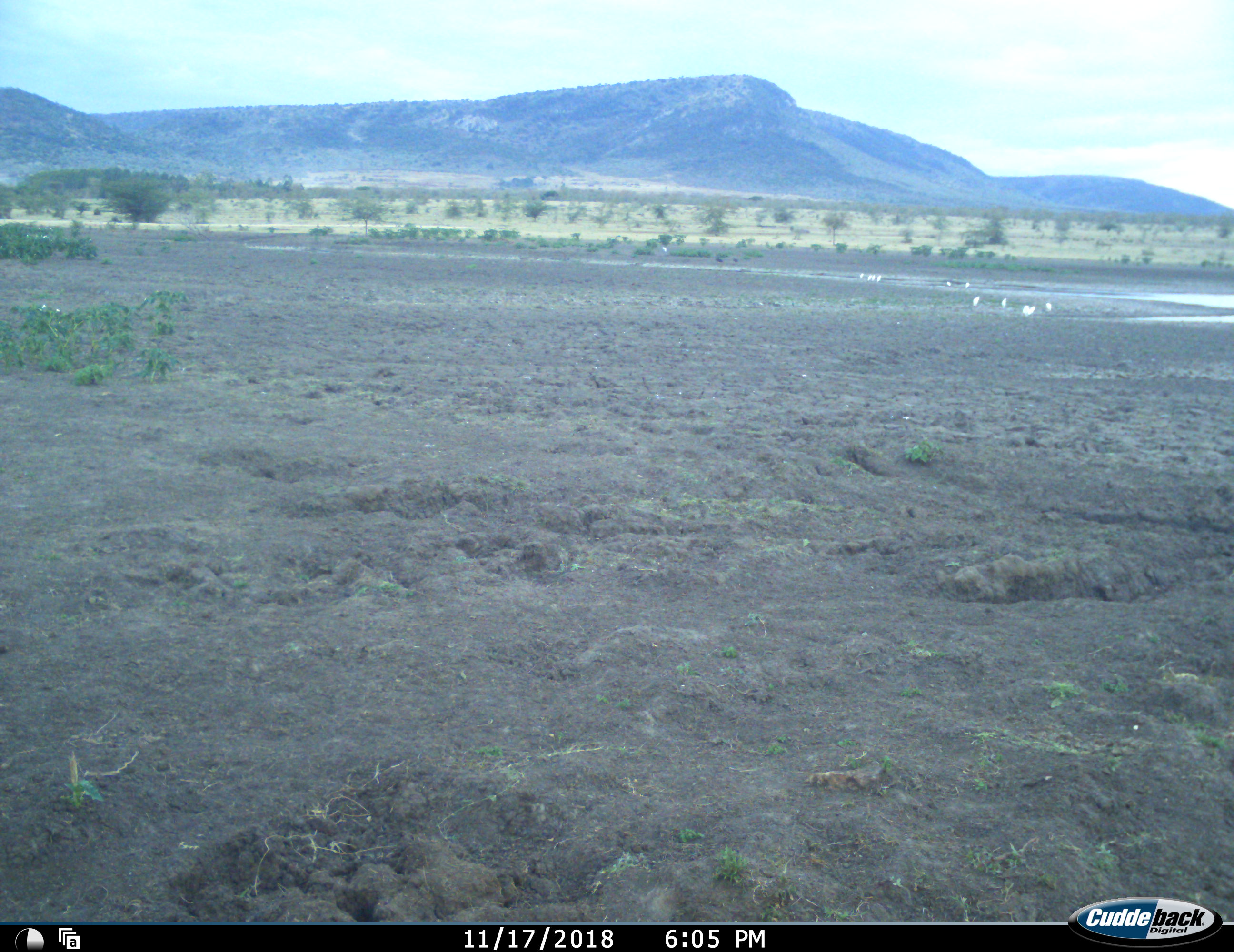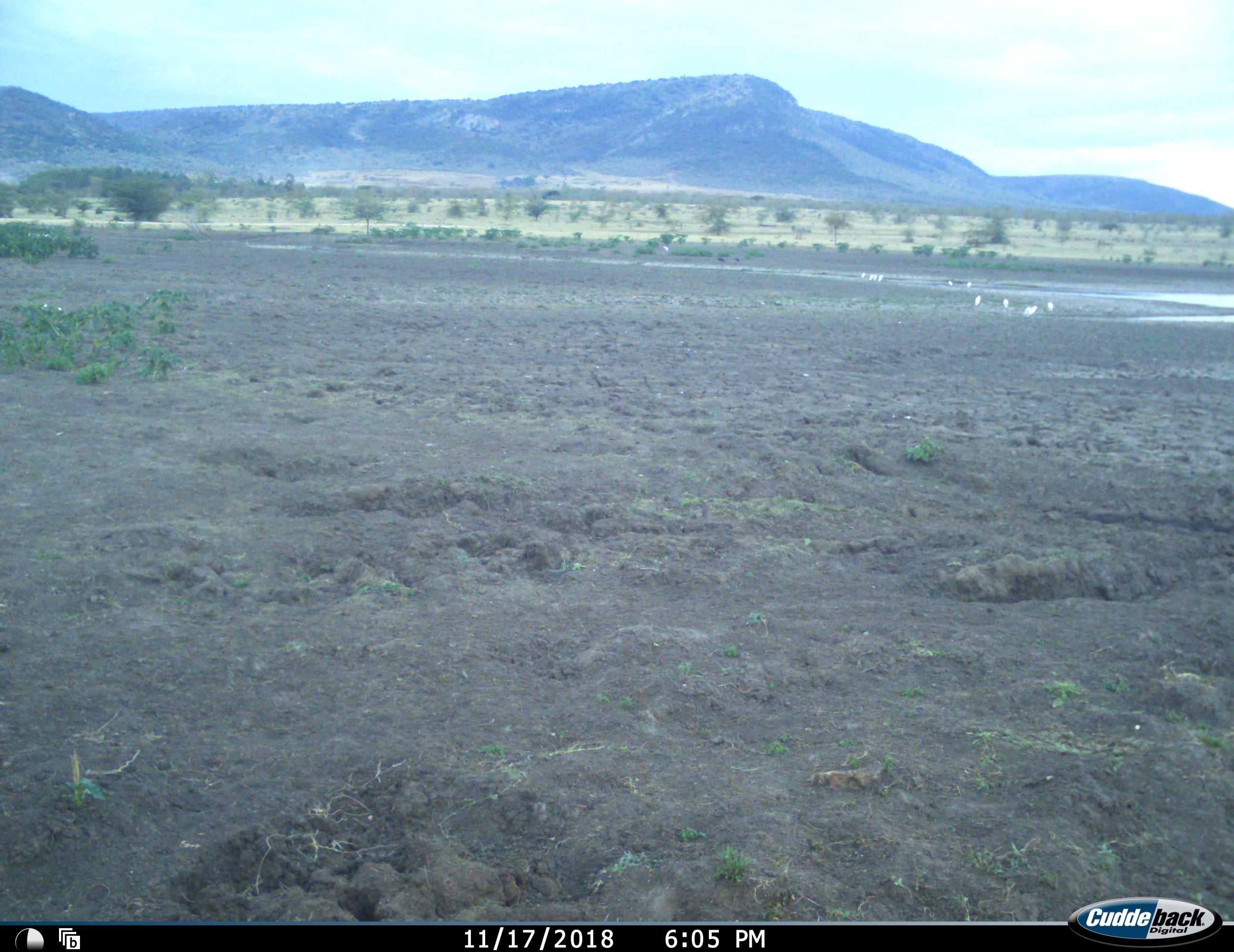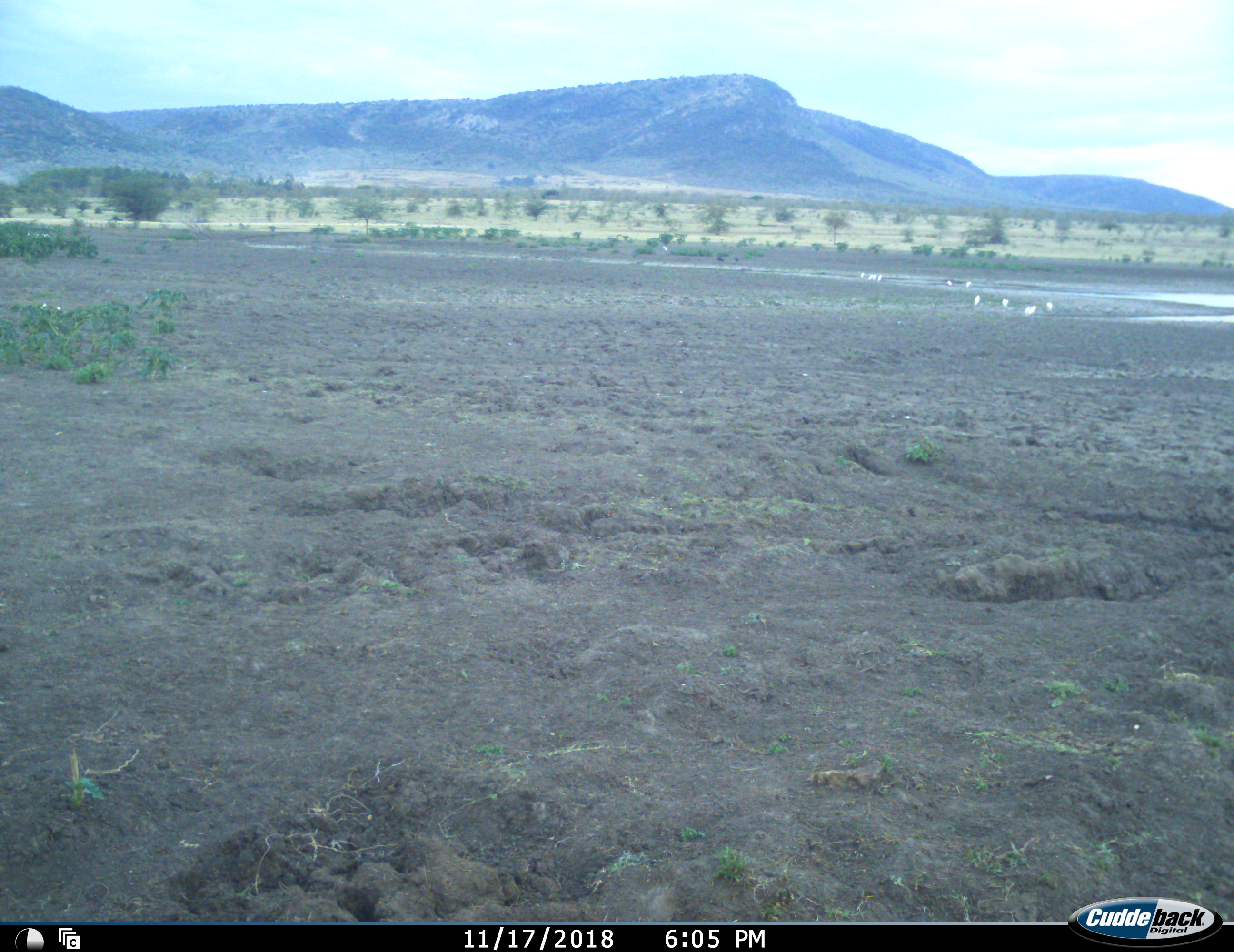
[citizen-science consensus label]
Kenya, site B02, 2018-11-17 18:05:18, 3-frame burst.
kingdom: Animalia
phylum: Chordata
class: Aves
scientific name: Aves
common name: bird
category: birdother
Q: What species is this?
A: Birdother (bird) (Aves).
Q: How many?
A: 9.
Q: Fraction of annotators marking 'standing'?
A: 100%.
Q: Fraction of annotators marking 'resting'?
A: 0%.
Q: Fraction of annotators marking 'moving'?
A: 0%.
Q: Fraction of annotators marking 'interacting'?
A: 0%.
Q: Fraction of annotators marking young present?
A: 0%.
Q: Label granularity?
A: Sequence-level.